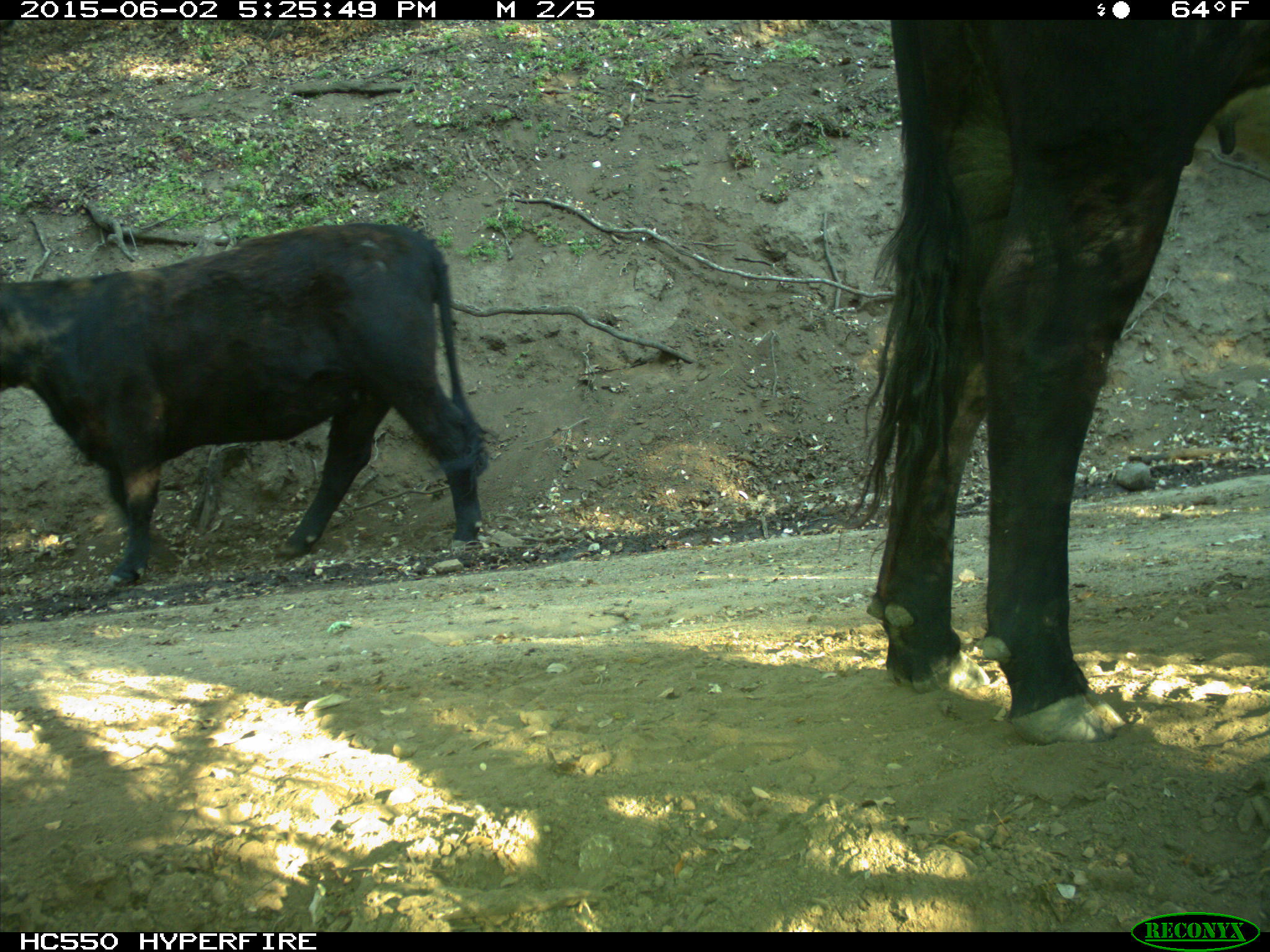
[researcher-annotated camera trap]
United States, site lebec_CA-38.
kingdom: Animalia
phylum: Chordata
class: Mammalia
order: Artiodactyla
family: Bovidae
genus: Bos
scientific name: Bos taurus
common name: domestic cow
Bos taurus (domestic cow).